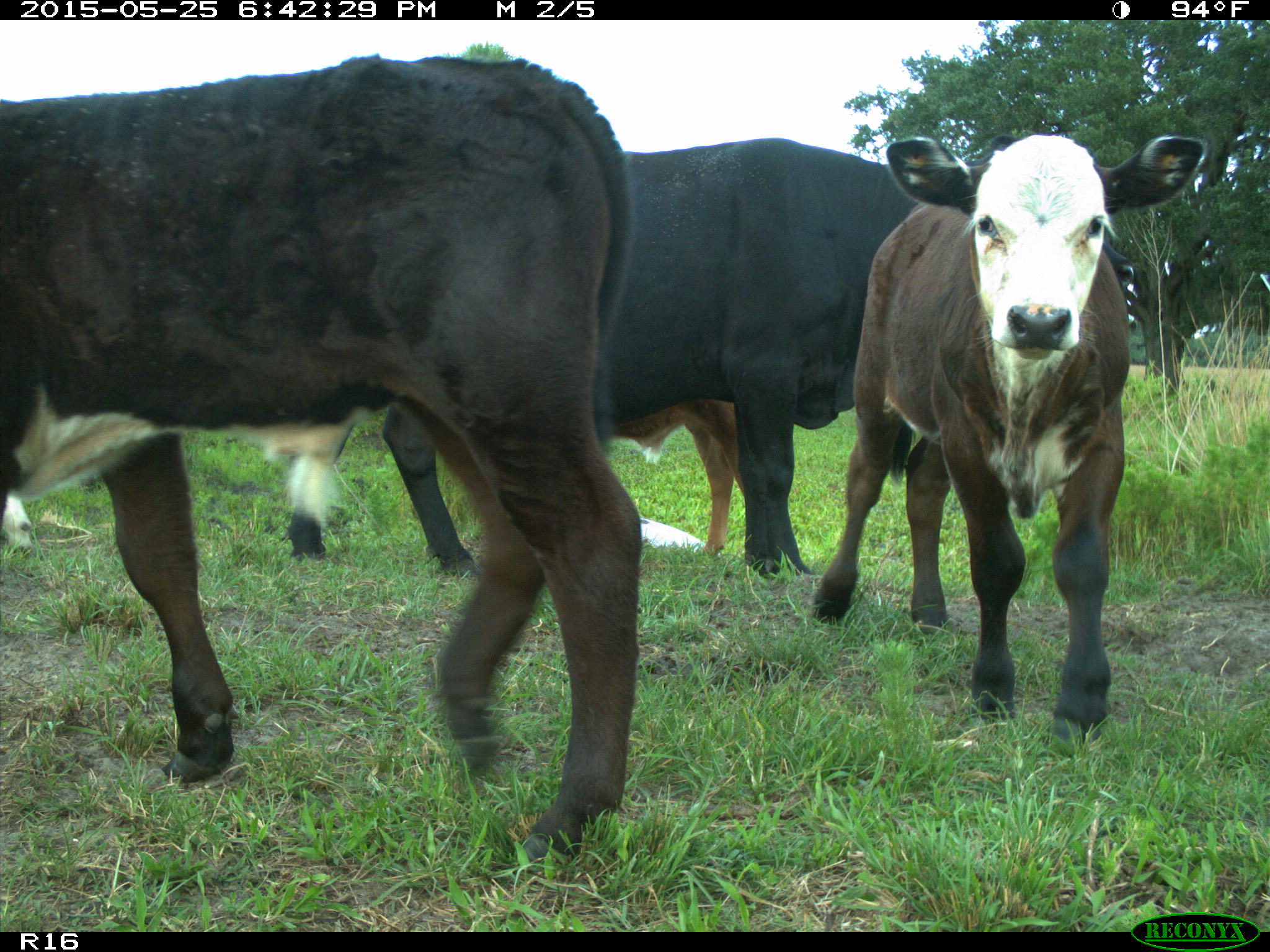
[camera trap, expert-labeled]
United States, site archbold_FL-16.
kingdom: Animalia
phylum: Chordata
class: Mammalia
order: Artiodactyla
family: Bovidae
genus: Bos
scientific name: Bos taurus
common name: domestic cow